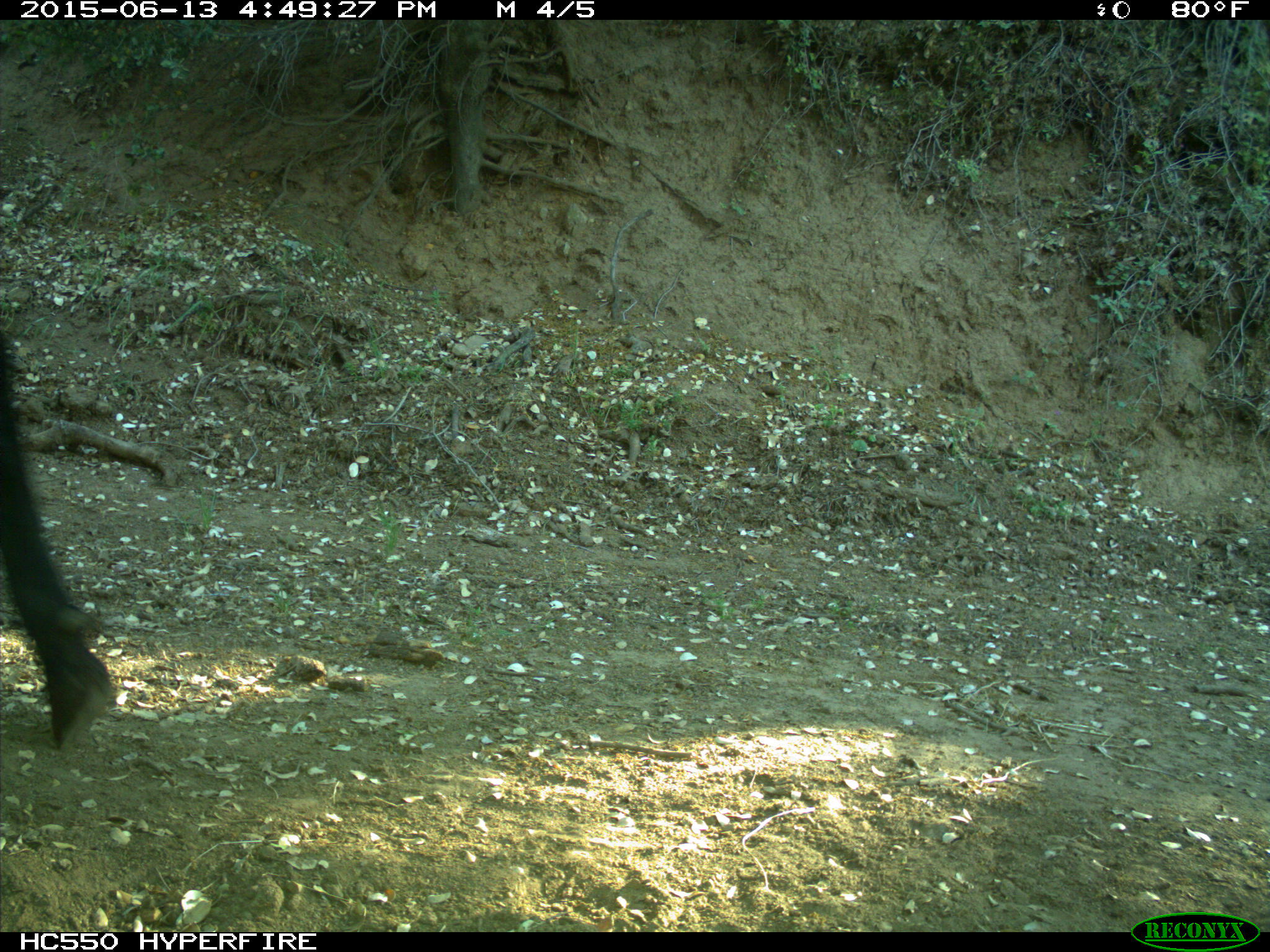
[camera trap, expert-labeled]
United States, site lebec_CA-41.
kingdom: Animalia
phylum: Chordata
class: Mammalia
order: Artiodactyla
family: Bovidae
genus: Bos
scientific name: Bos taurus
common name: domestic cow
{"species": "Bos taurus (domestic cow)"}